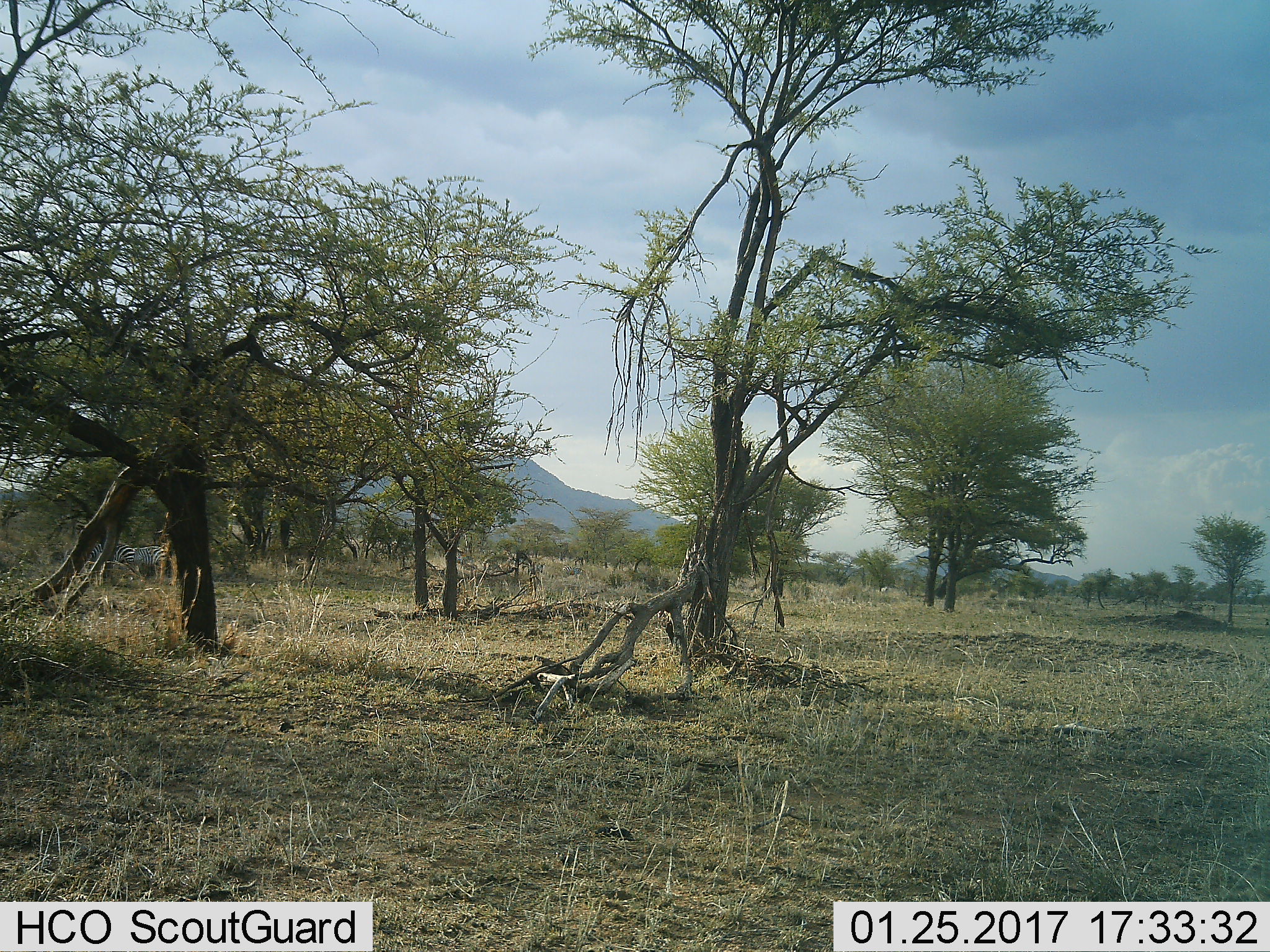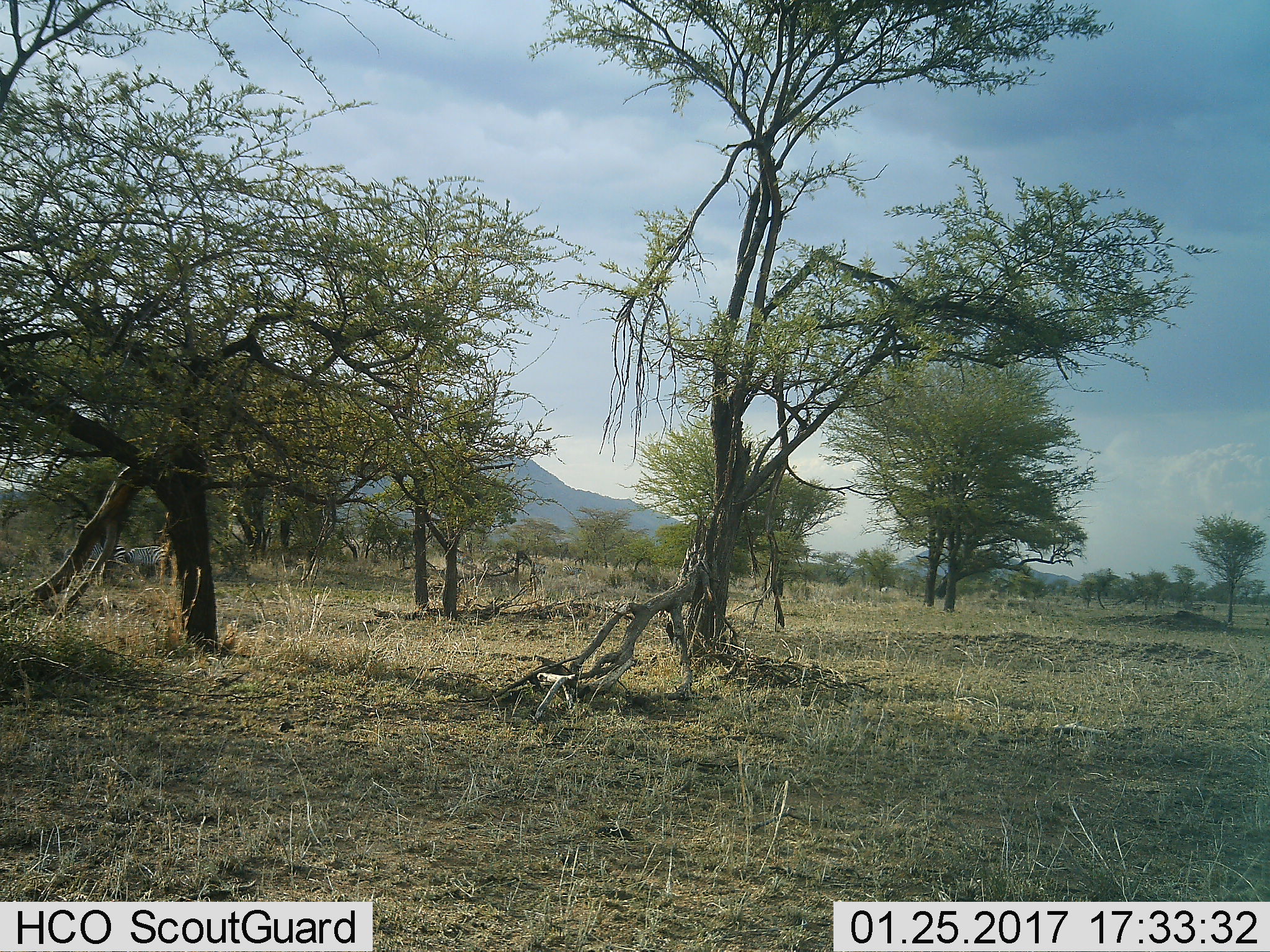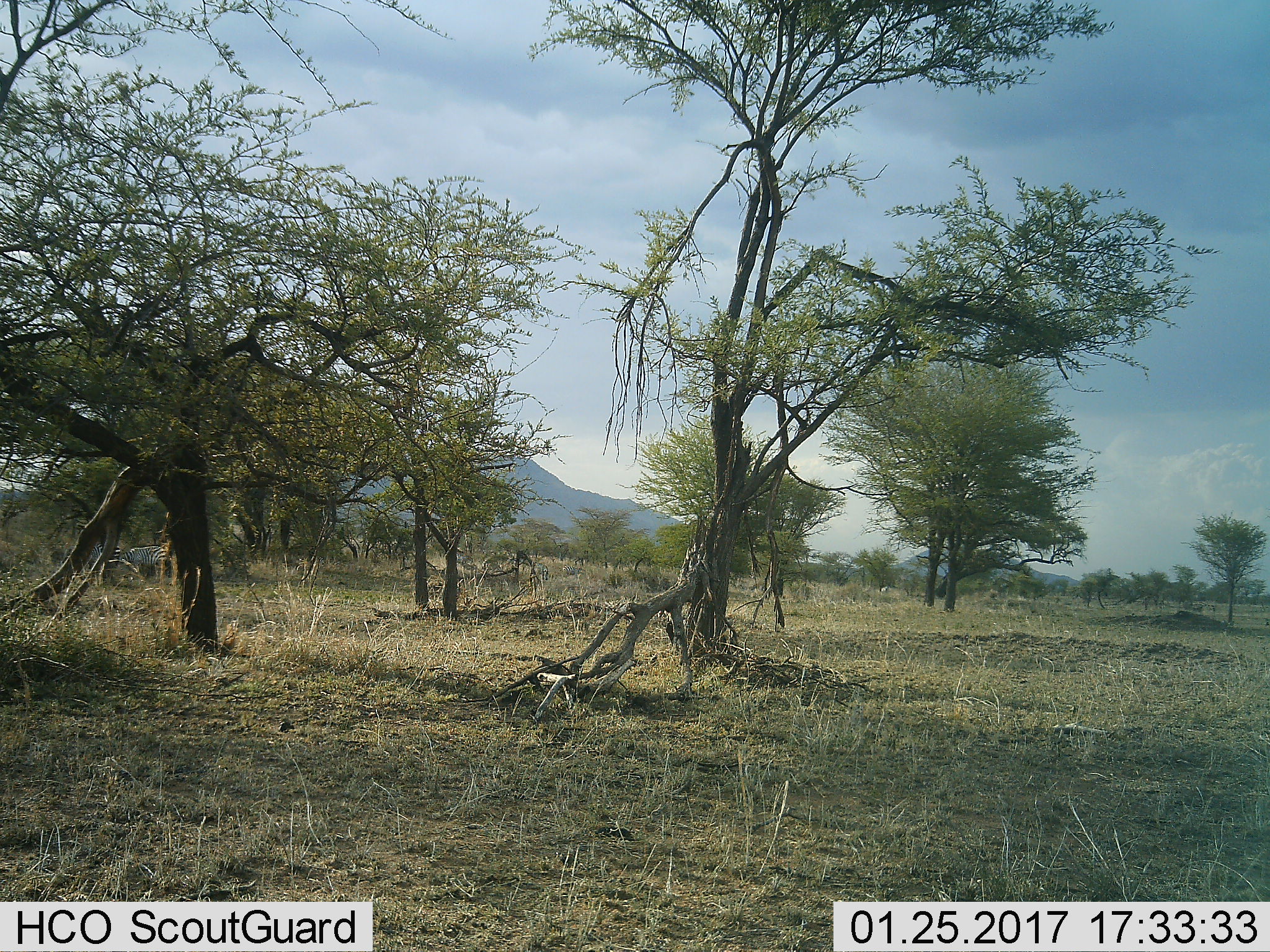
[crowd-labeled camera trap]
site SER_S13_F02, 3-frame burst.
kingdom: Animalia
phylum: Chordata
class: Mammalia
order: Perissodactyla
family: Equidae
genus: Equus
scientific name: Equus quagga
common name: plains zebra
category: zebraplains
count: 3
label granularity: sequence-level